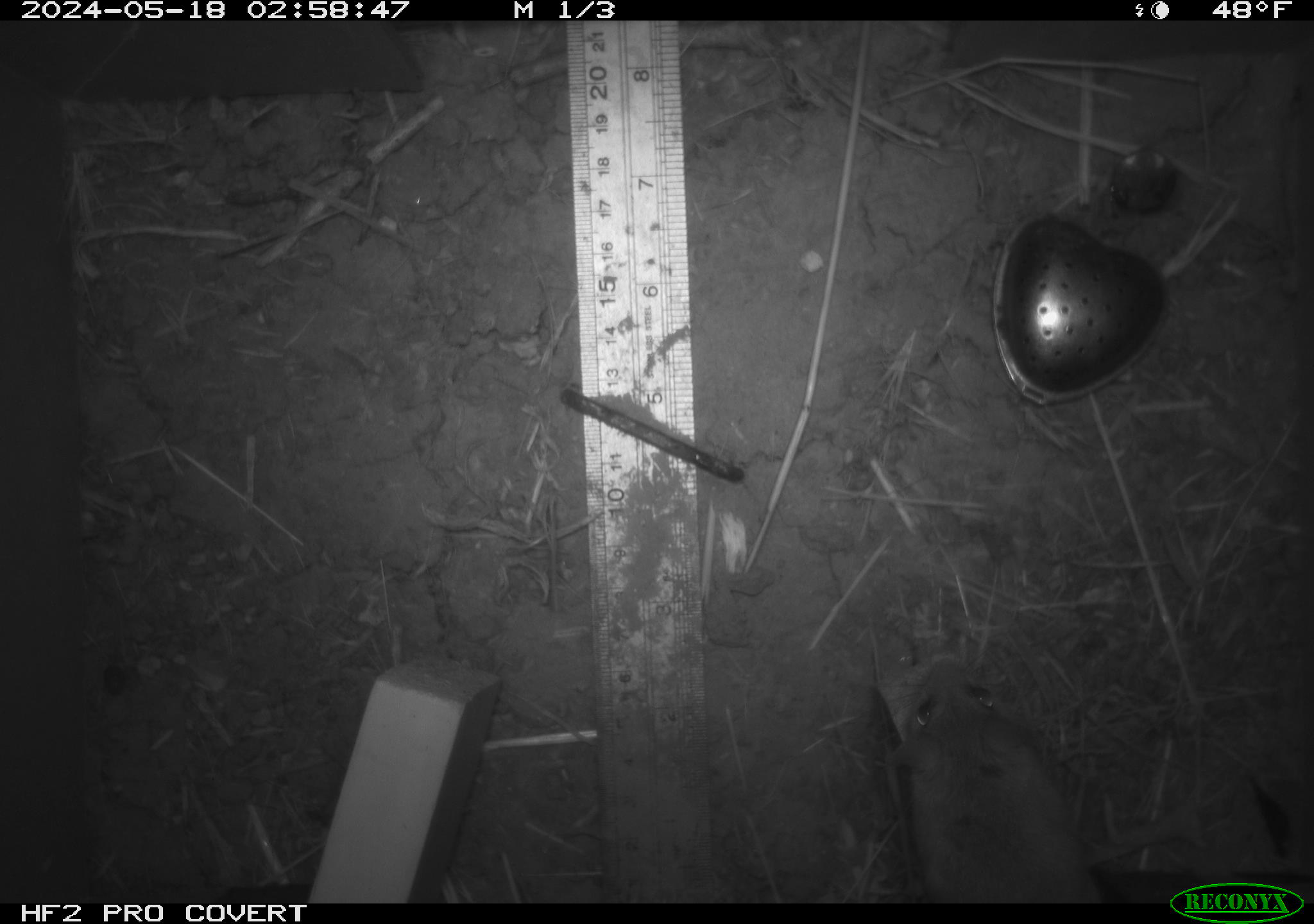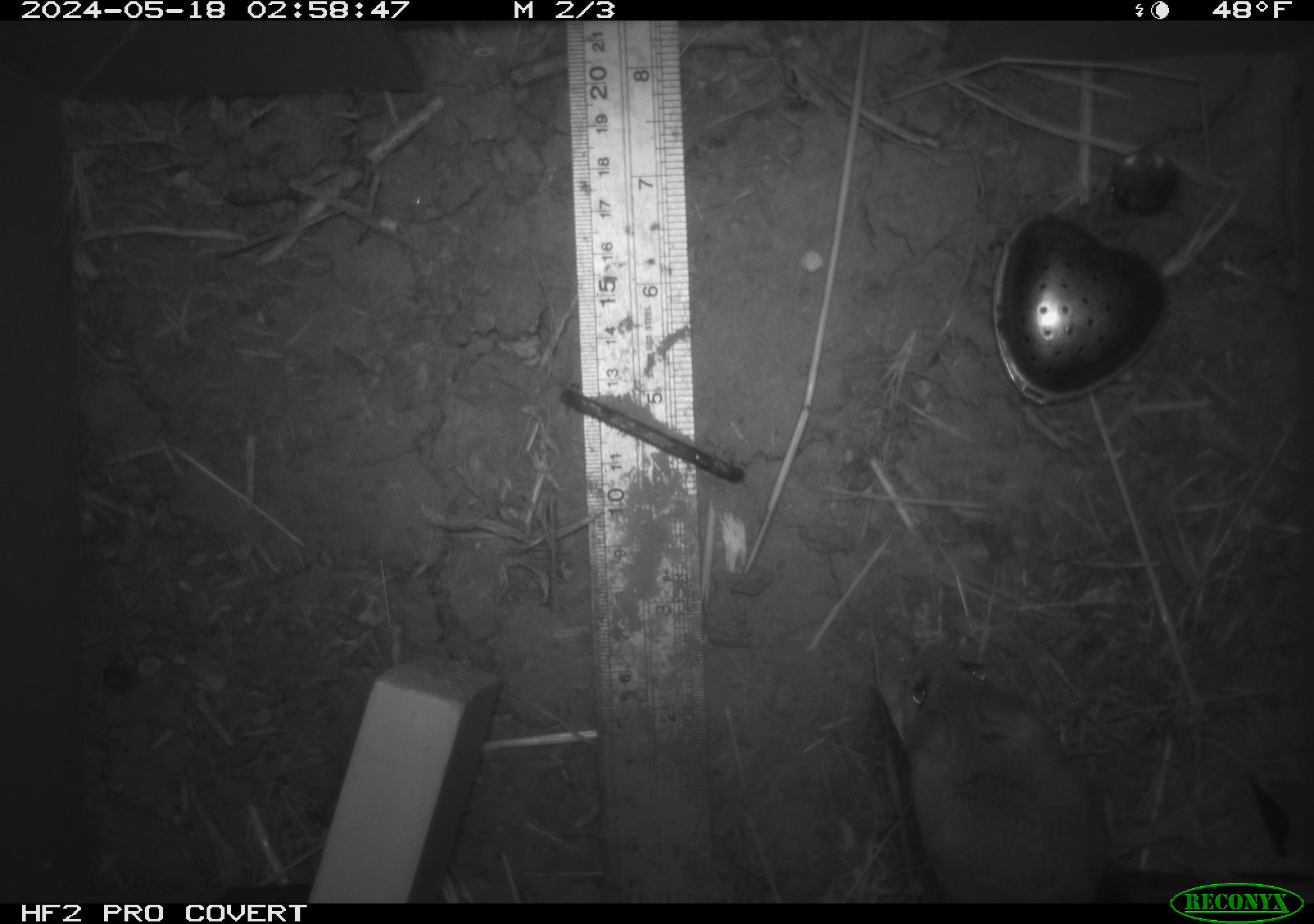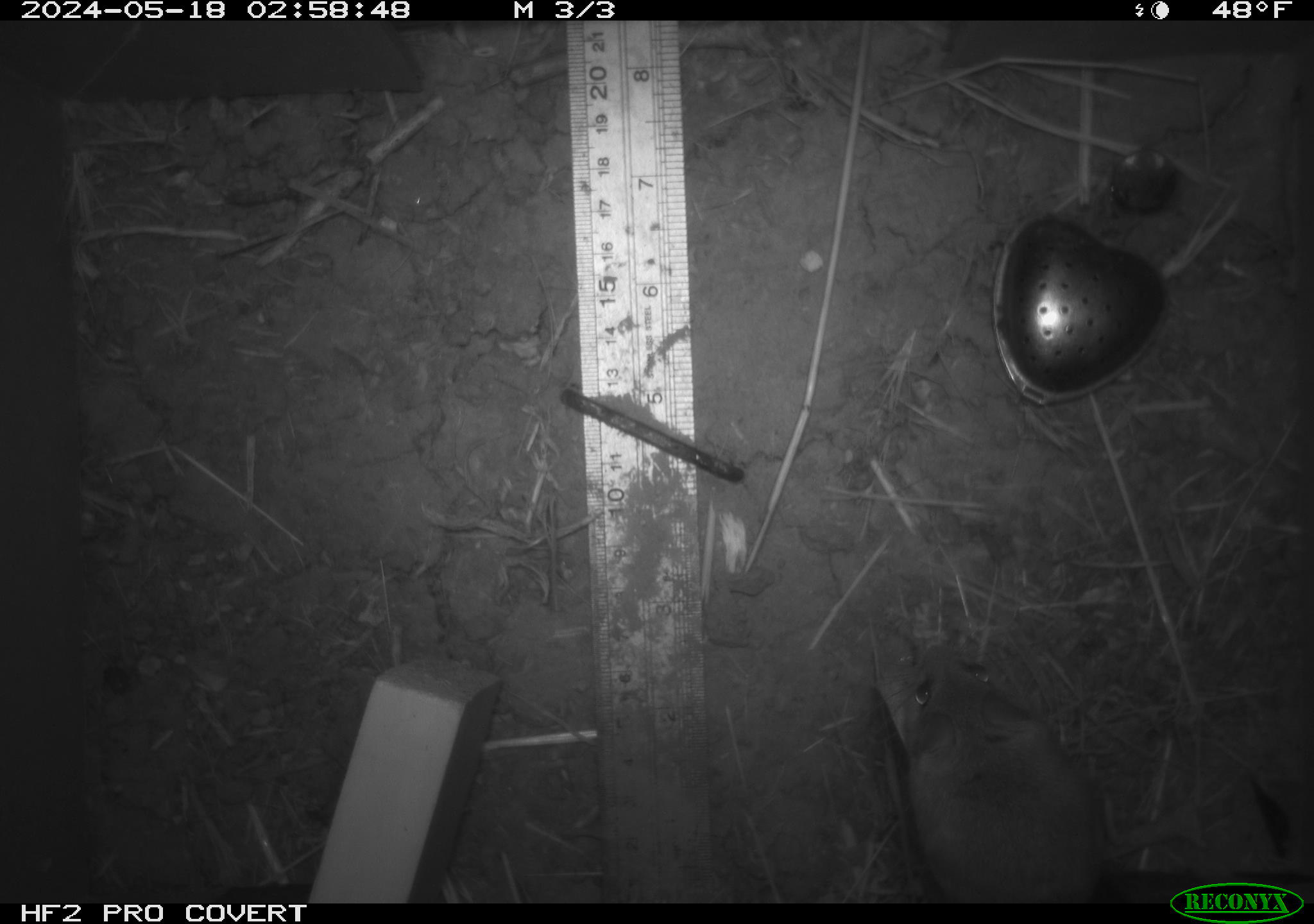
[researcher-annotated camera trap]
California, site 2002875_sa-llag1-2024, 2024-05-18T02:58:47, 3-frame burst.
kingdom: Animalia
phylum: Chordata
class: Mammalia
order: Rodentia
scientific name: Rodentia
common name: mouse species